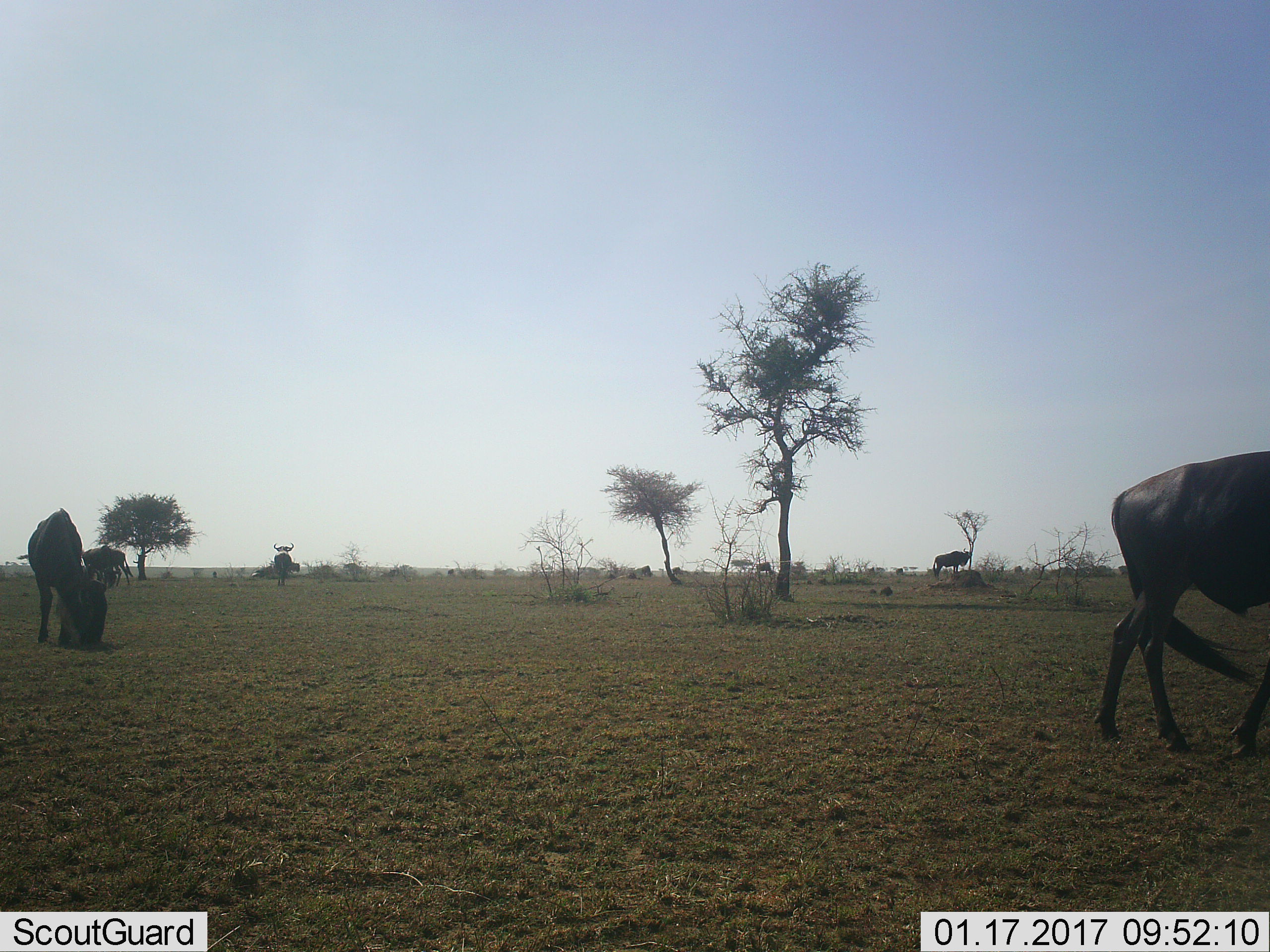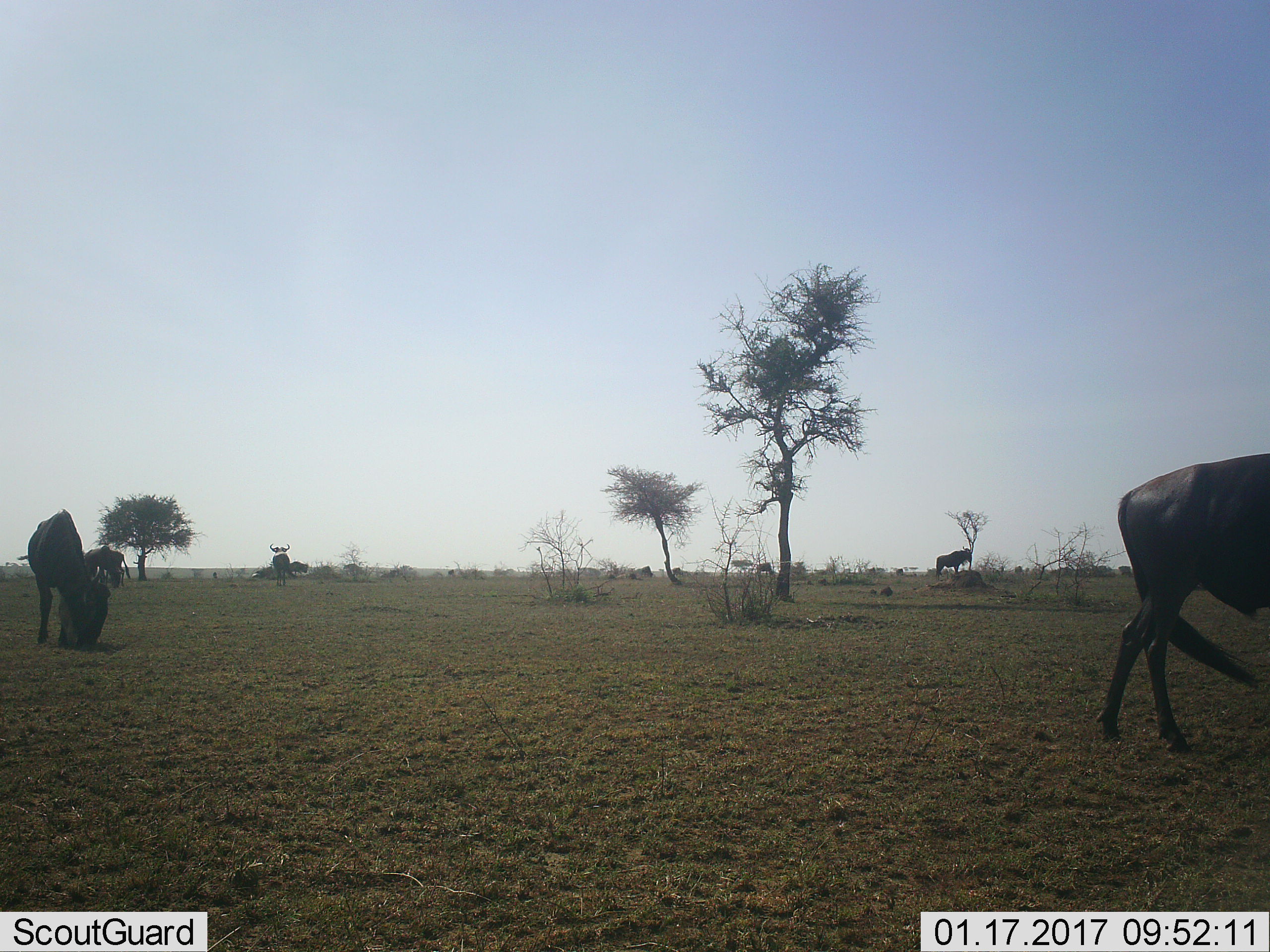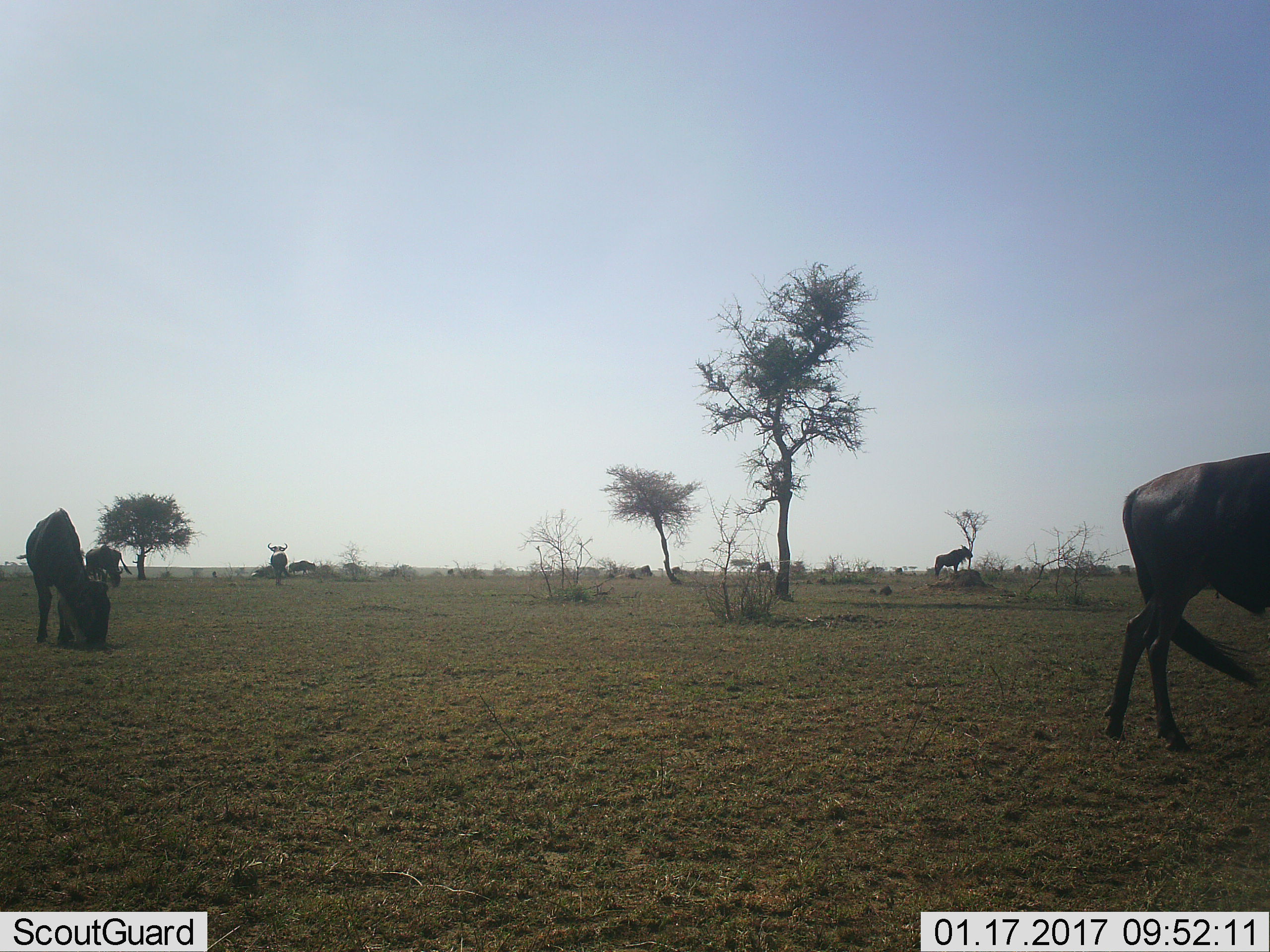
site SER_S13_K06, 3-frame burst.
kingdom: Animalia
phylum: Chordata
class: Mammalia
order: Artiodactyla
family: Bovidae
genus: Connochaetes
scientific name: Connochaetes taurinus taurinus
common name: blue wildebeest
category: wildebeestblue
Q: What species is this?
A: Wildebeestblue (blue wildebeest) (Connochaetes taurinus taurinus).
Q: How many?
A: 7.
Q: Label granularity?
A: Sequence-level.